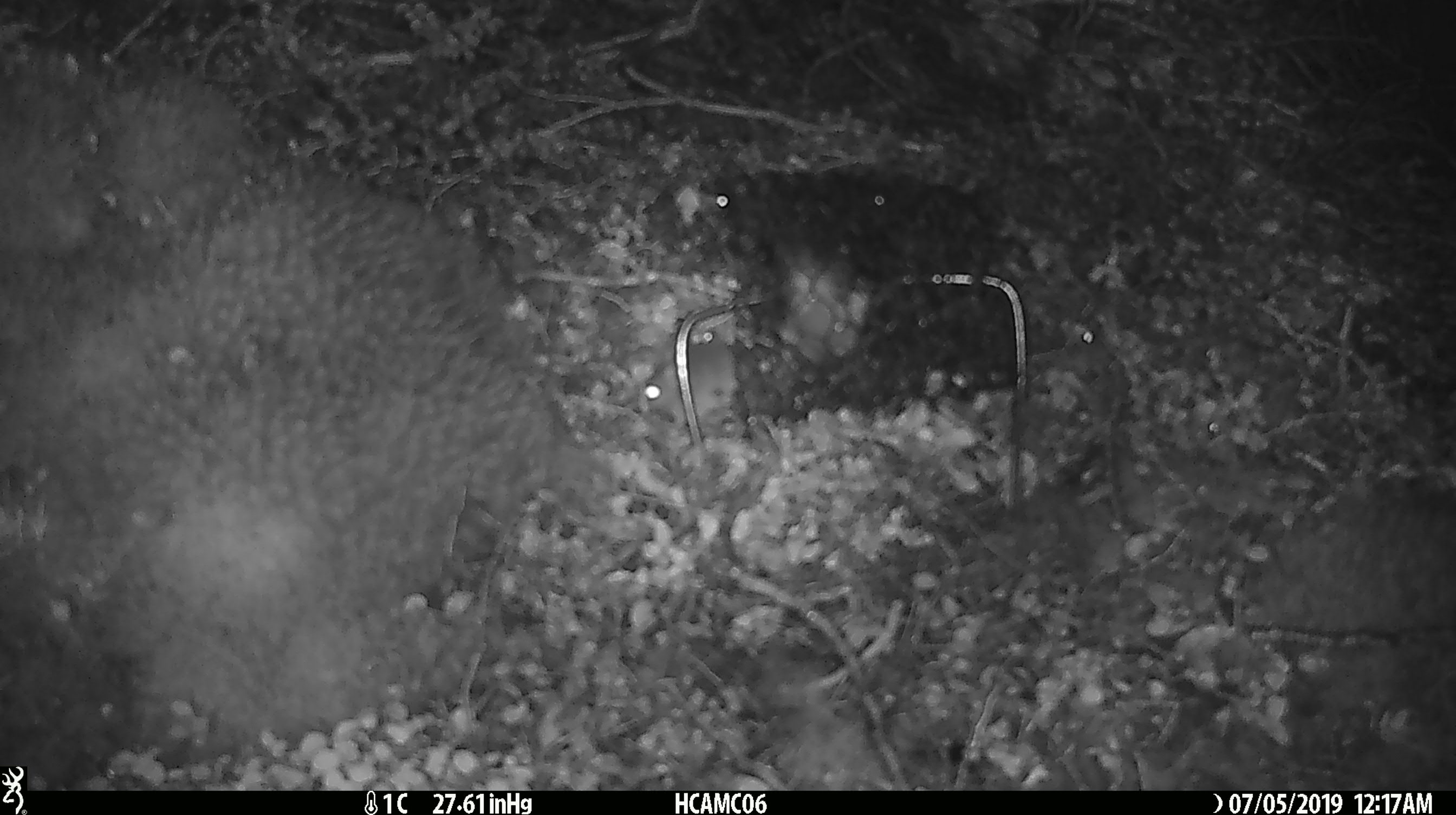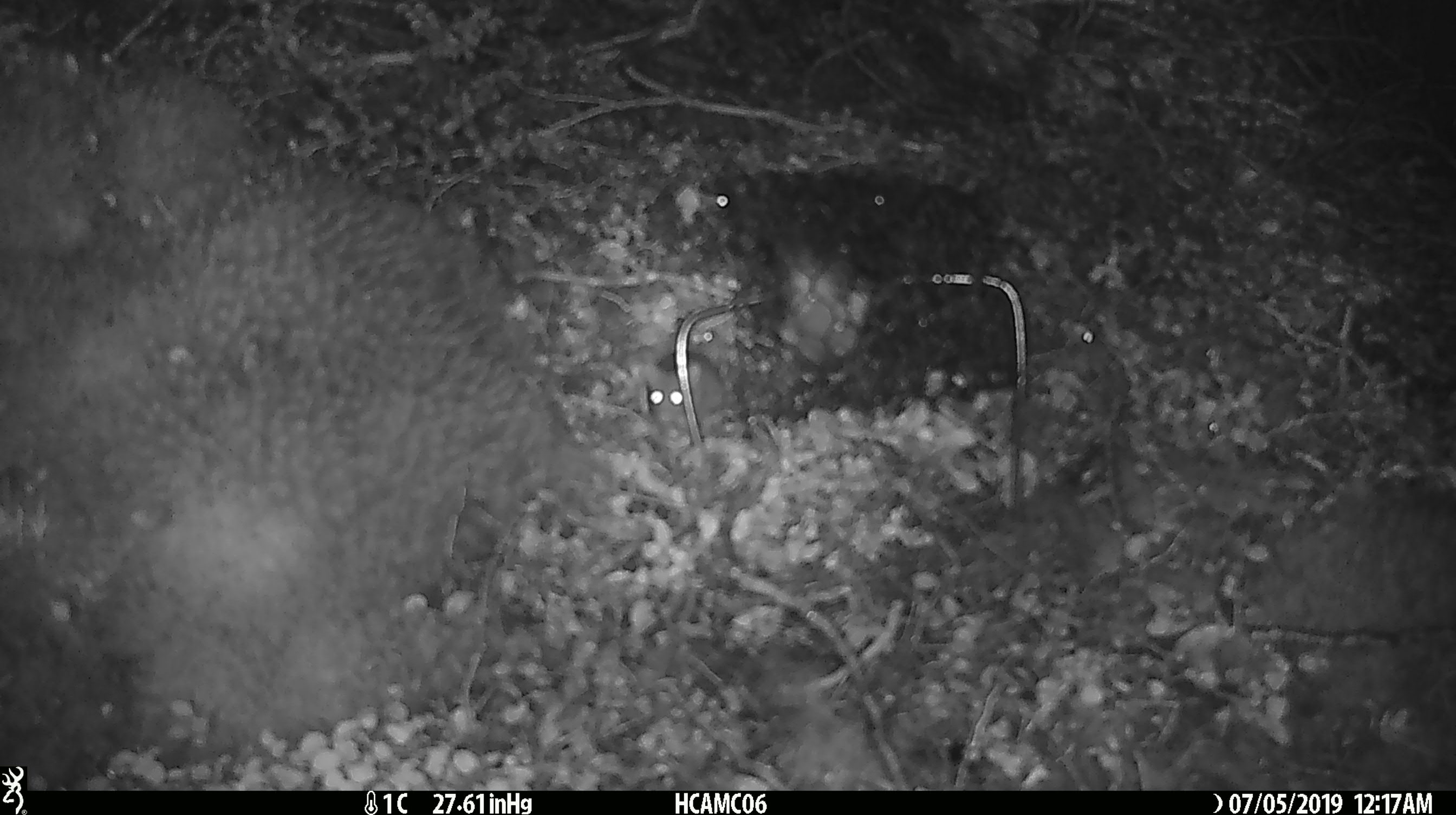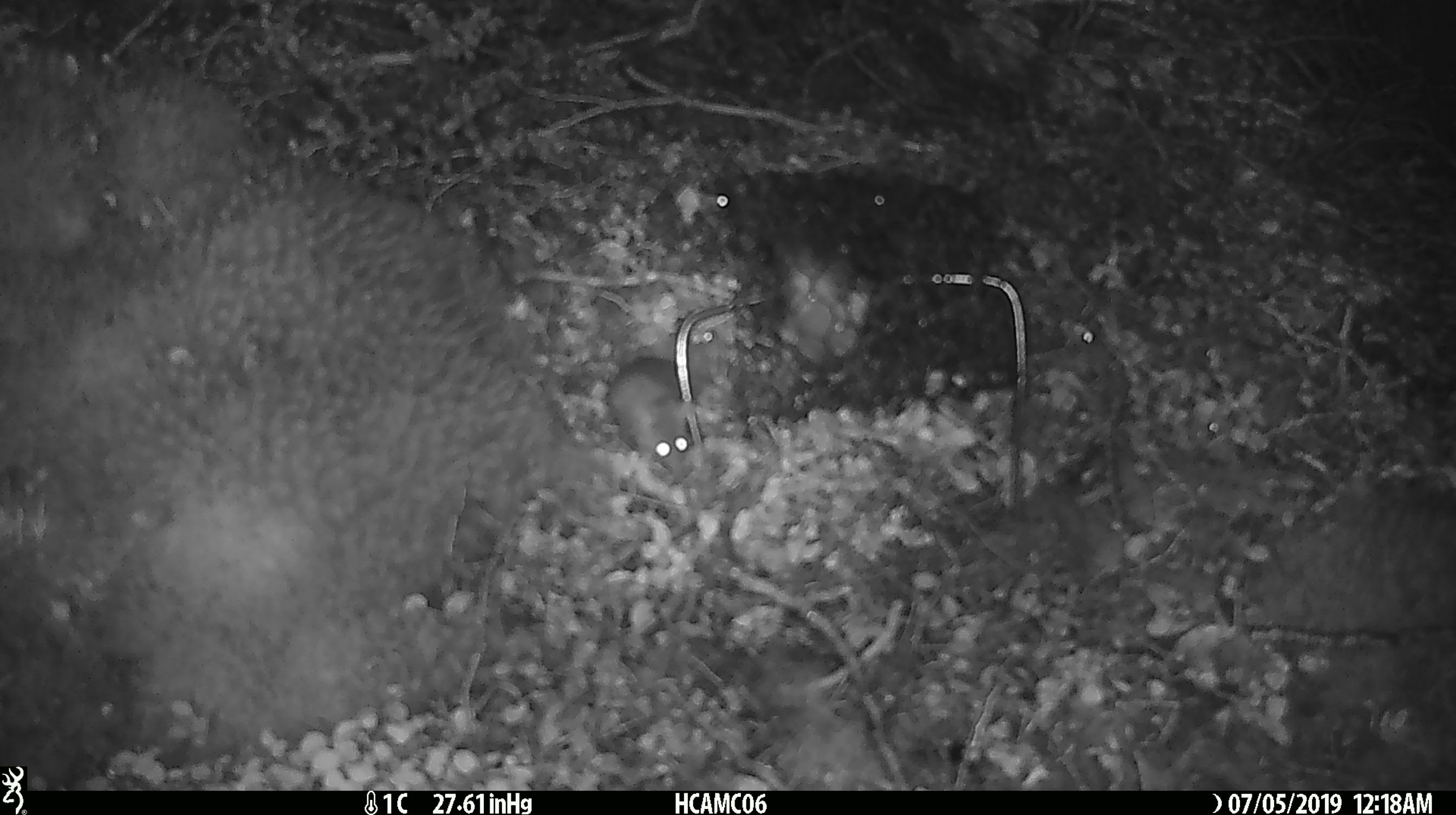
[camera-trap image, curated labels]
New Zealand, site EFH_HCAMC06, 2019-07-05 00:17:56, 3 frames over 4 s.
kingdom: Animalia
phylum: Chordata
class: Mammalia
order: Rodentia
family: Muridae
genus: Mus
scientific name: Mus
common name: mouse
Mouse (Mus).